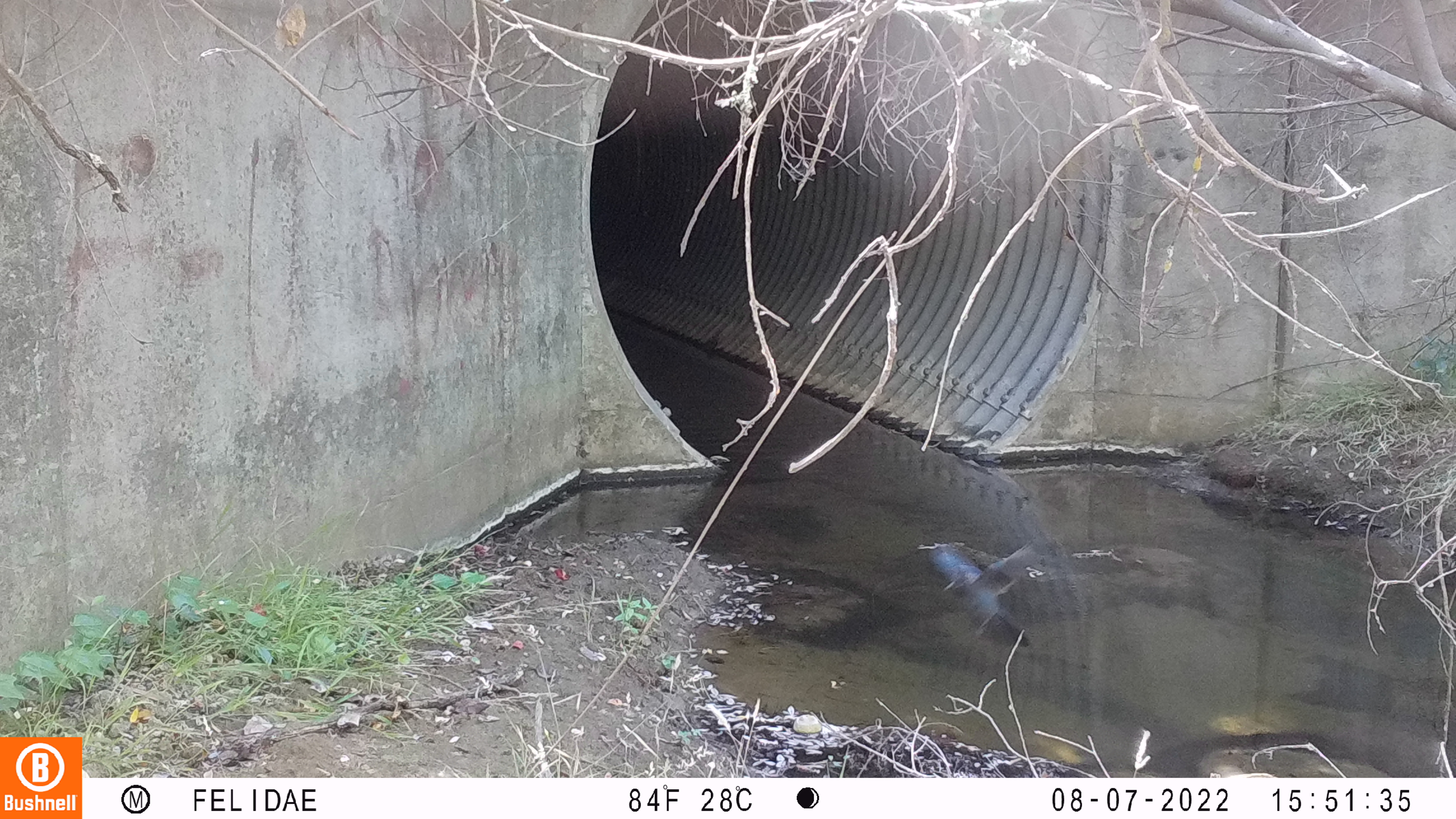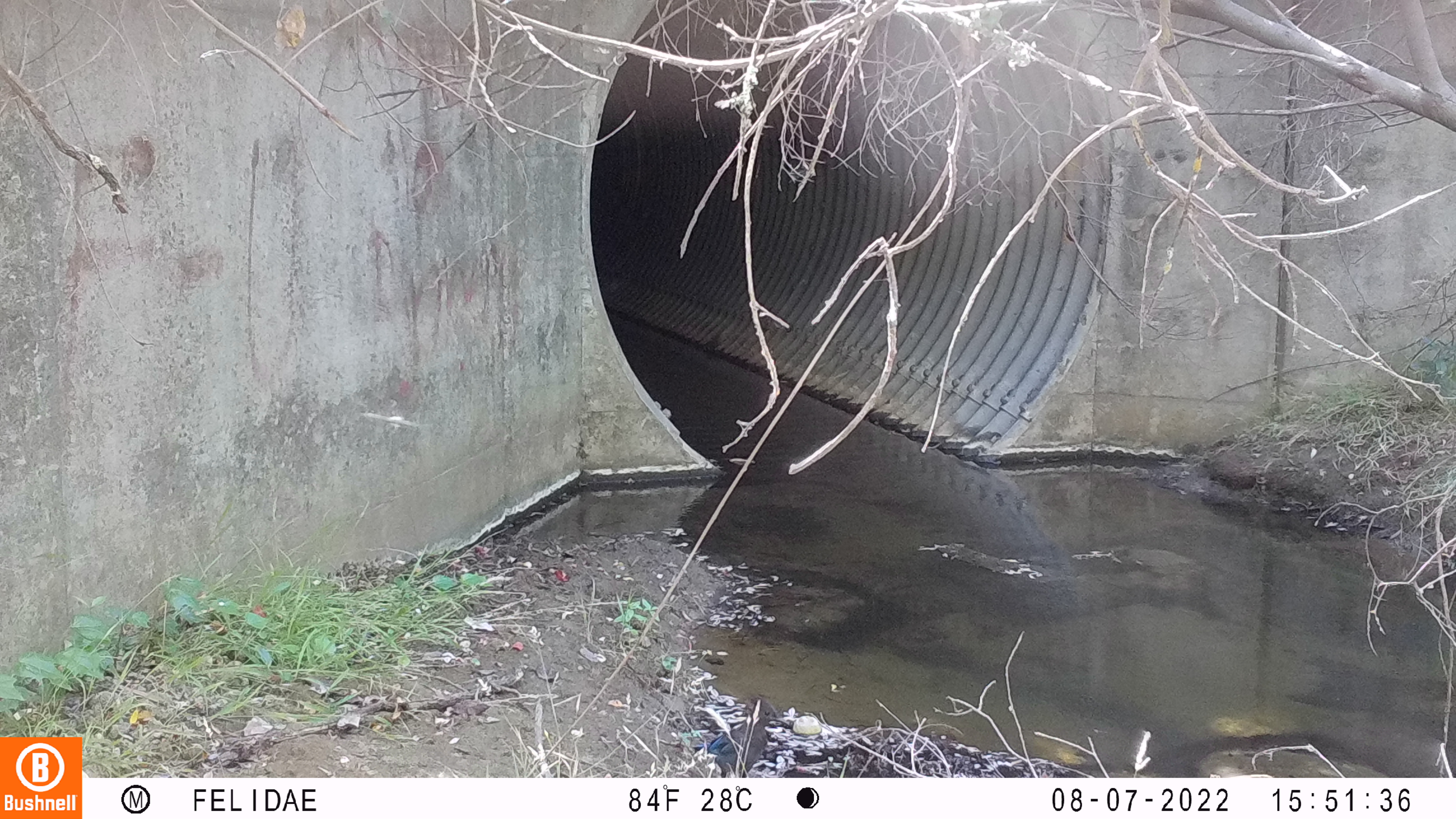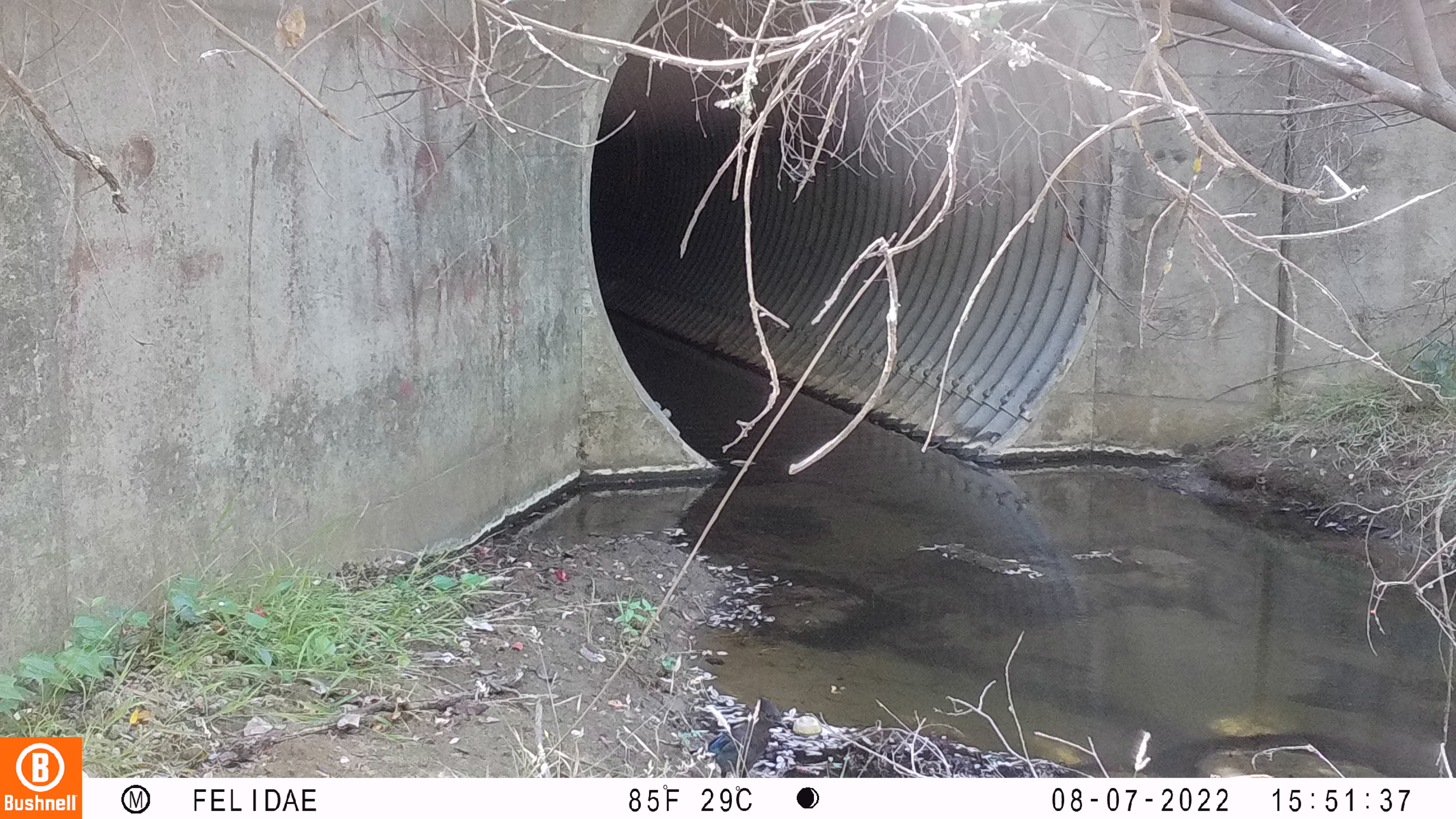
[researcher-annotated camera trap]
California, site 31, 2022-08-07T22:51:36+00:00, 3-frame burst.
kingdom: Animalia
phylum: Chordata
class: Aves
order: Passeriformes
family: Corvidae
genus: Cyanocitta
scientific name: Cyanocitta stelleri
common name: steller's jay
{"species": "steller's jay (Cyanocitta stelleri)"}